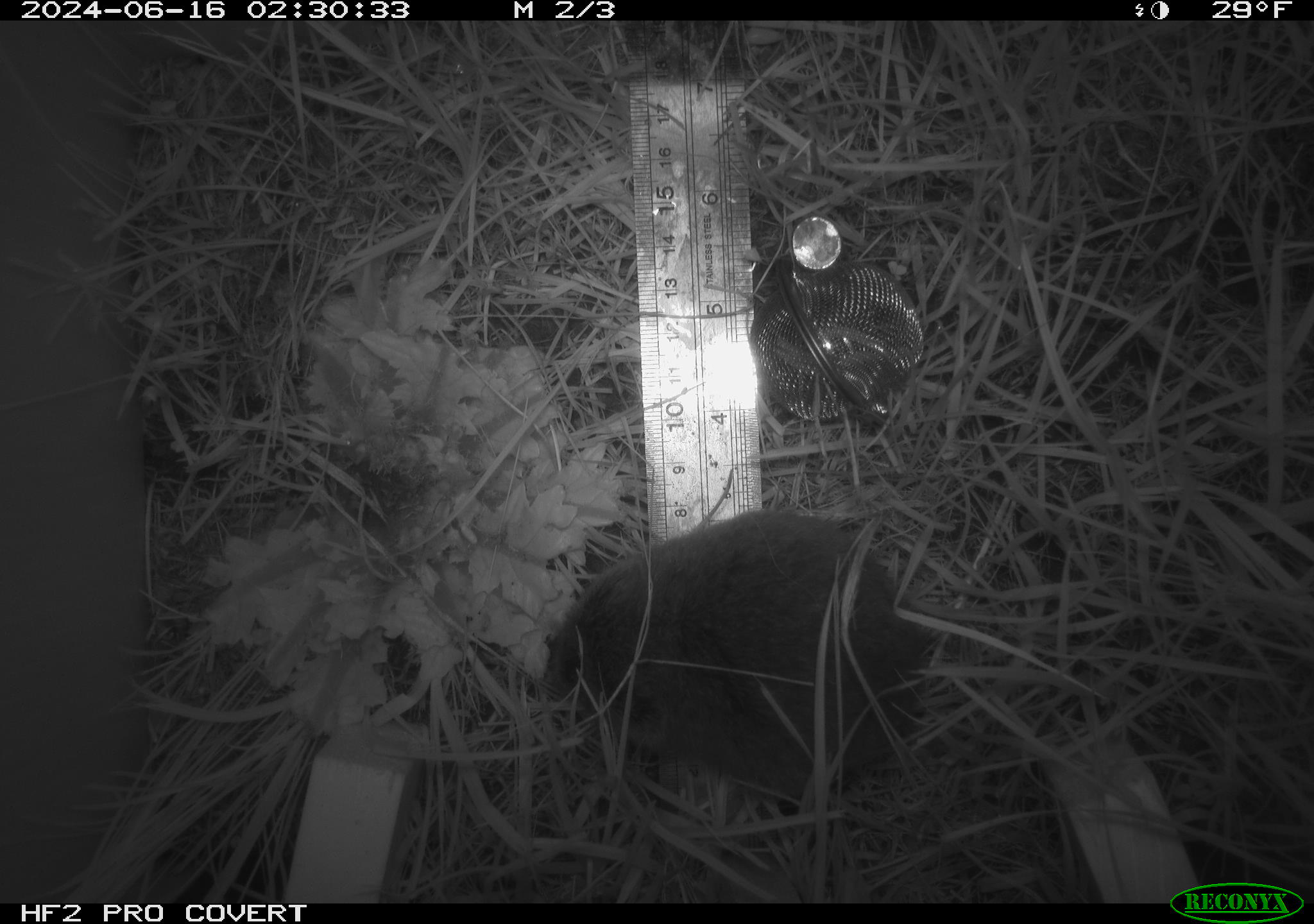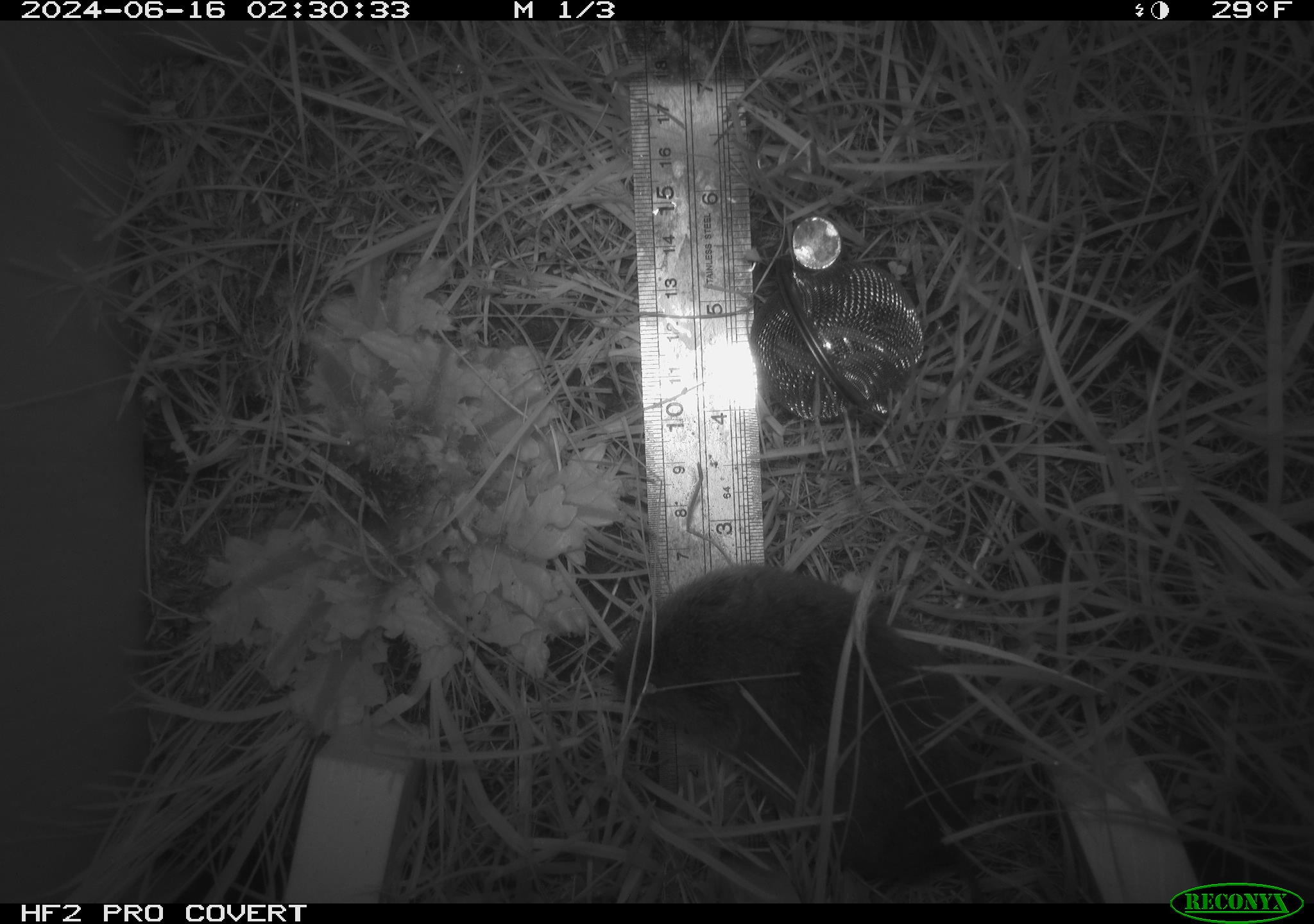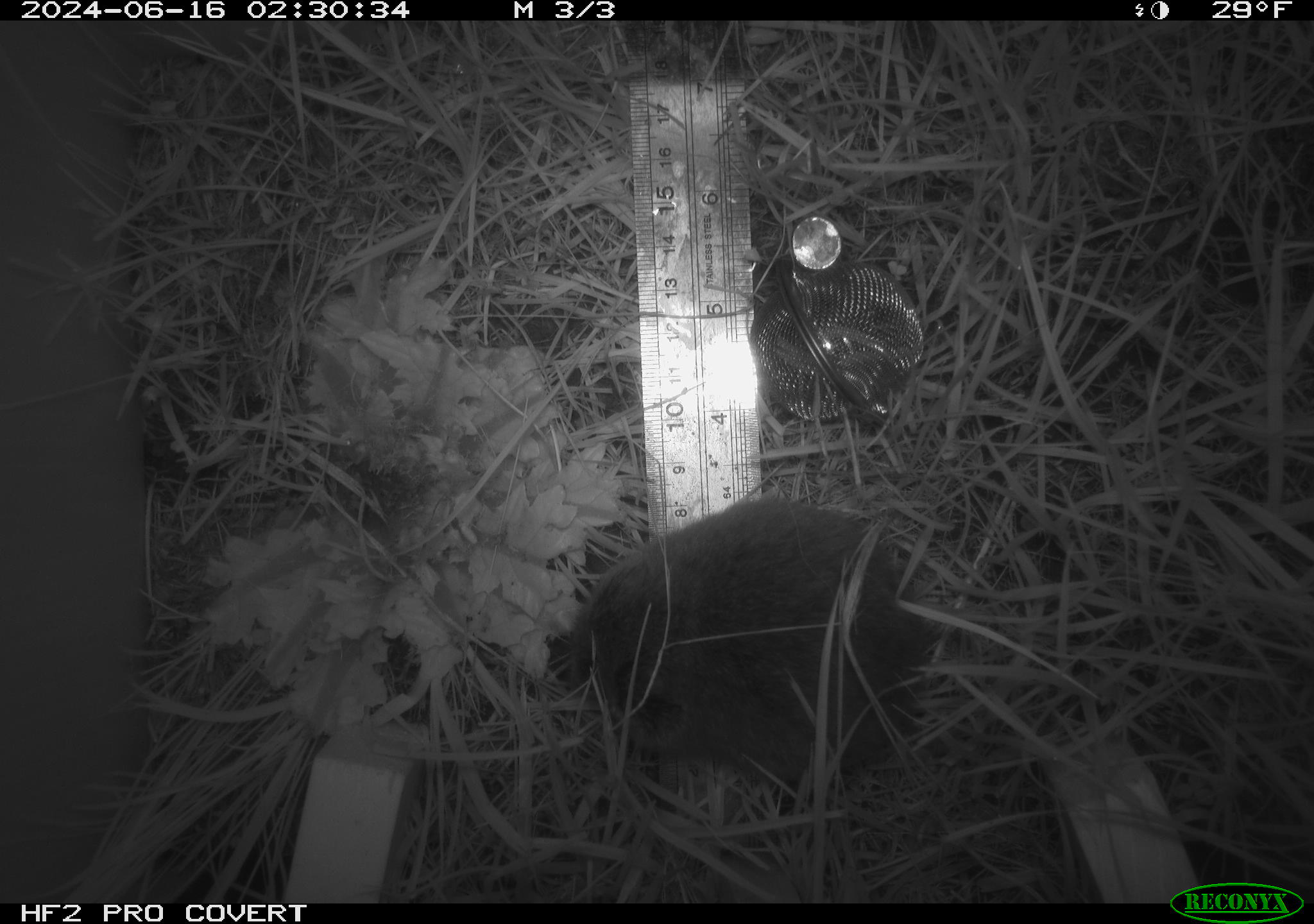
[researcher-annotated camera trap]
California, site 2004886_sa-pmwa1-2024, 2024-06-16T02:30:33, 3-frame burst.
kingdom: Animalia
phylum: Chordata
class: Mammalia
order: Rodentia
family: Cricetidae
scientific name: Arvicolinae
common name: voles, lemmings, and muskrats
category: arvicolinae subfamily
Arvicolinae subfamily (voles, lemmings, and muskrats) (Arvicolinae).